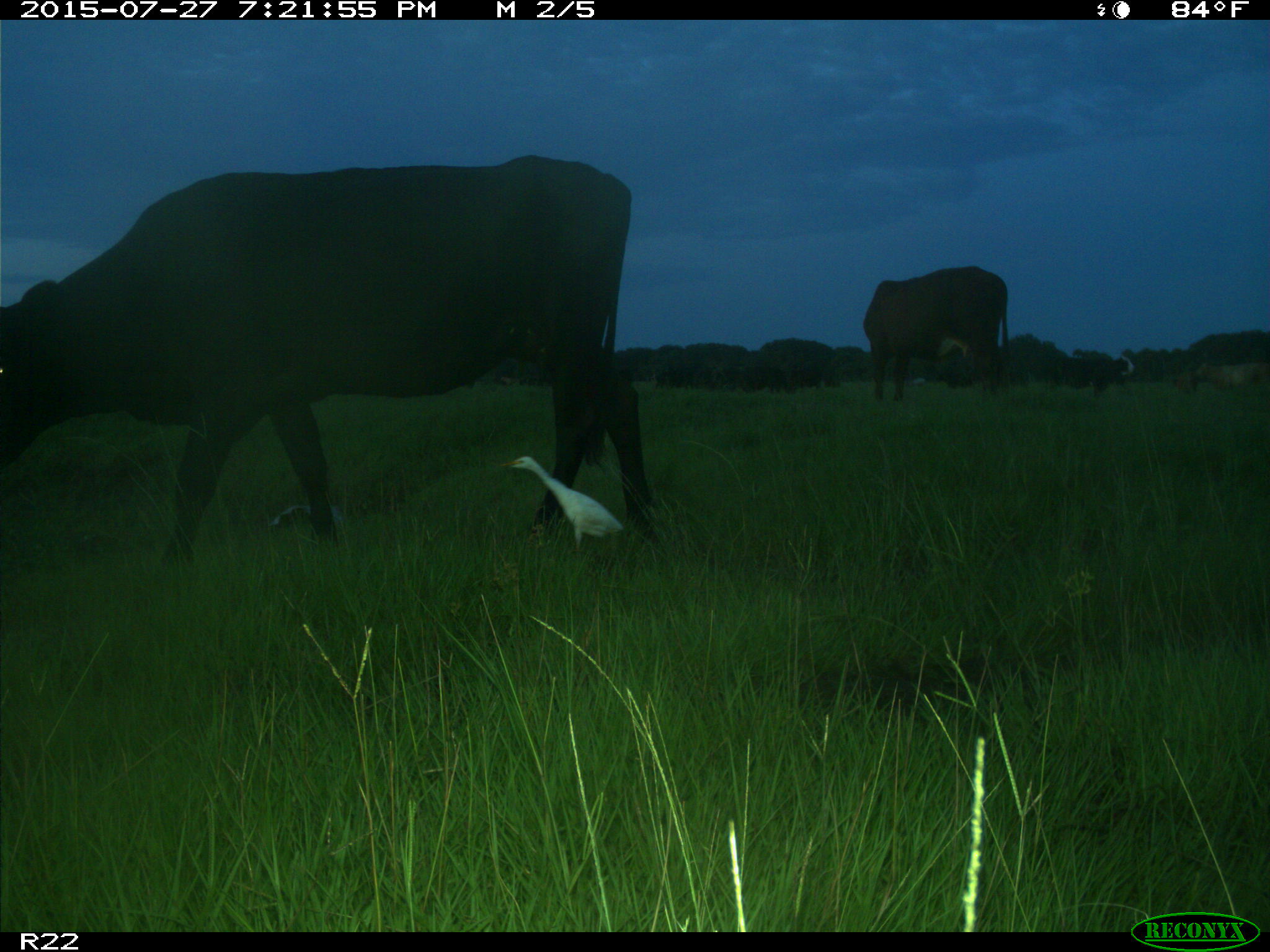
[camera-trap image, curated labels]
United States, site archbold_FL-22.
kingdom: Animalia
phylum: Chordata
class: Mammalia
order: Artiodactyla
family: Bovidae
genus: Bos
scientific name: Bos taurus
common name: domestic cow